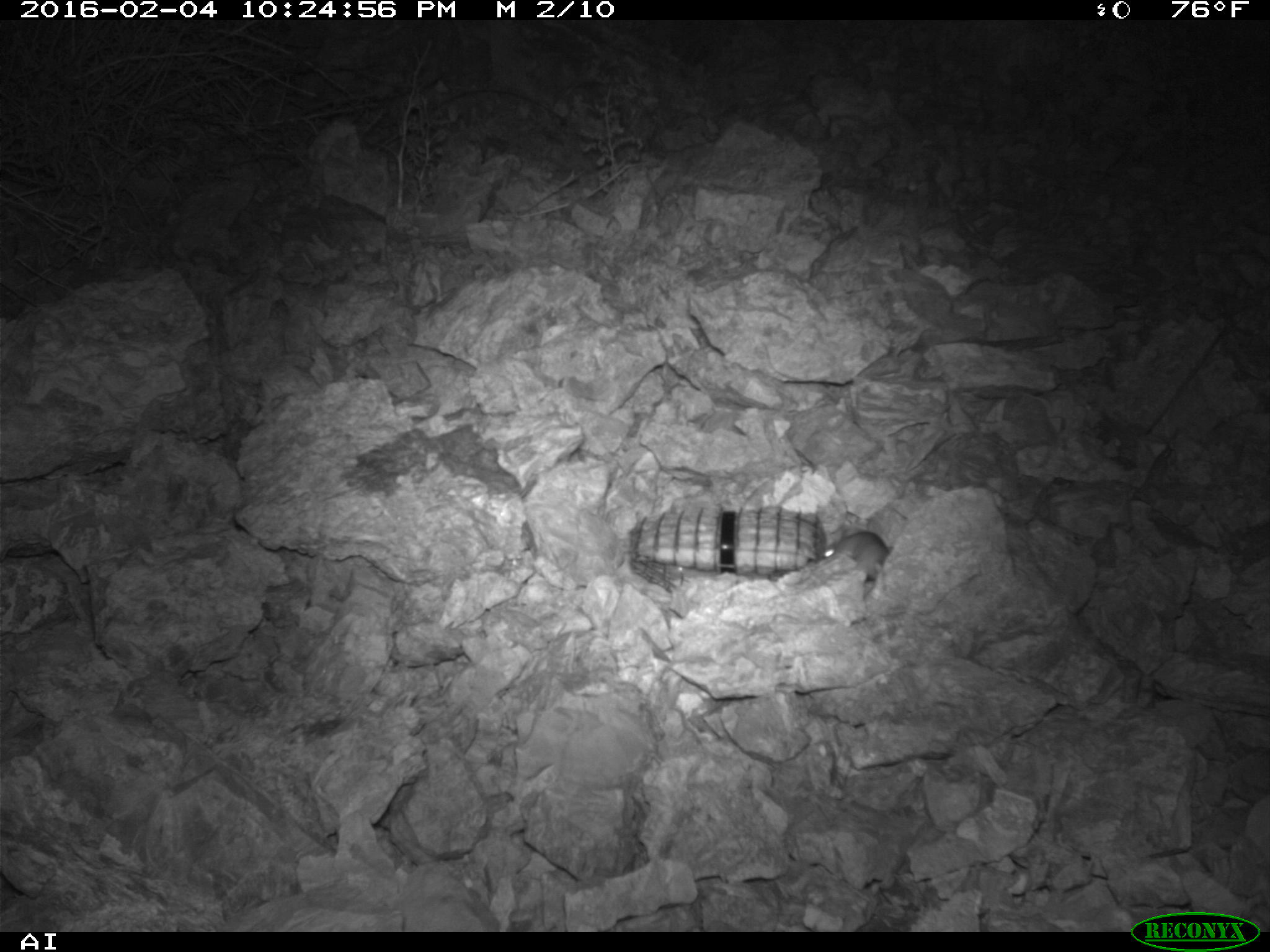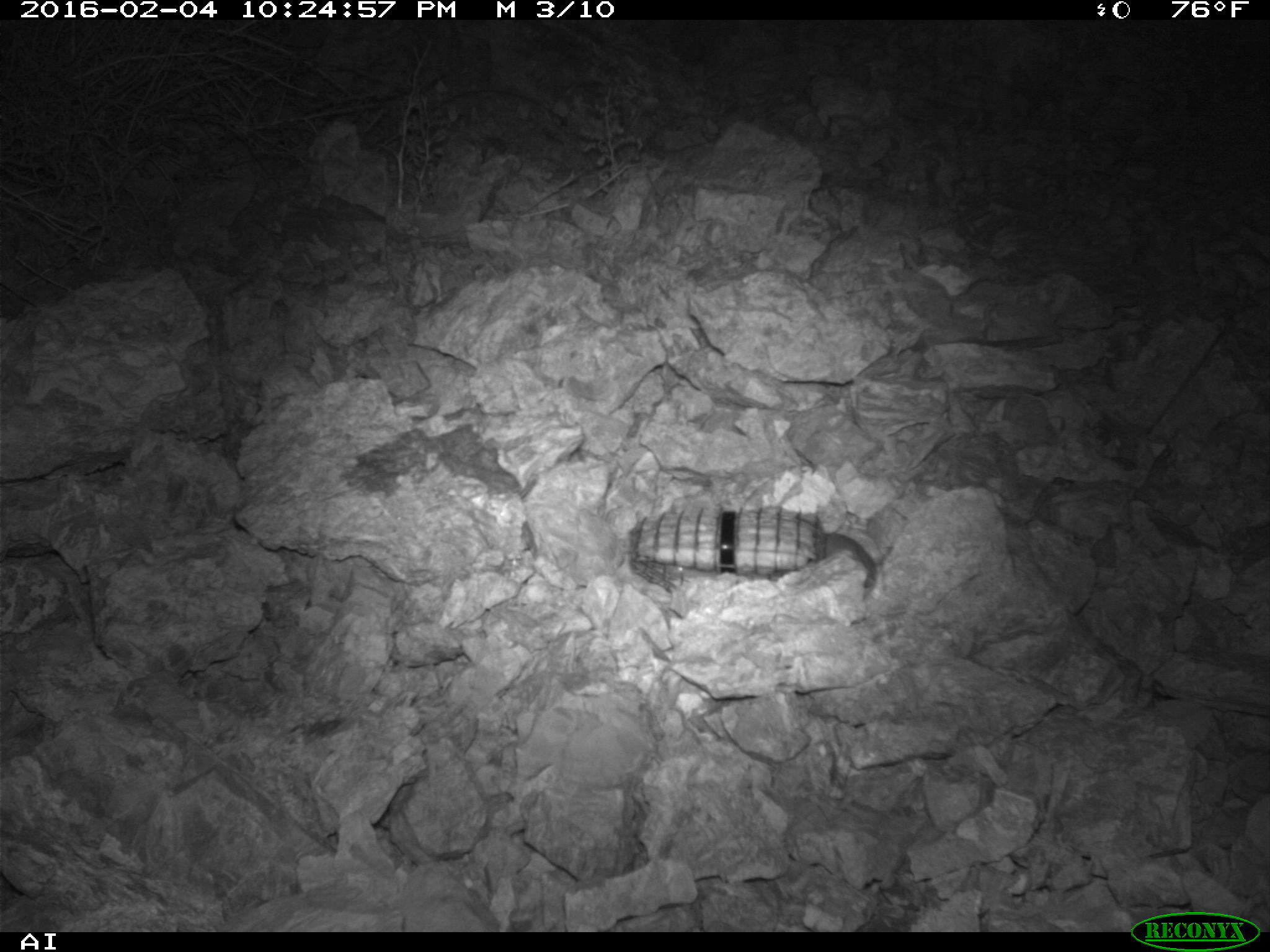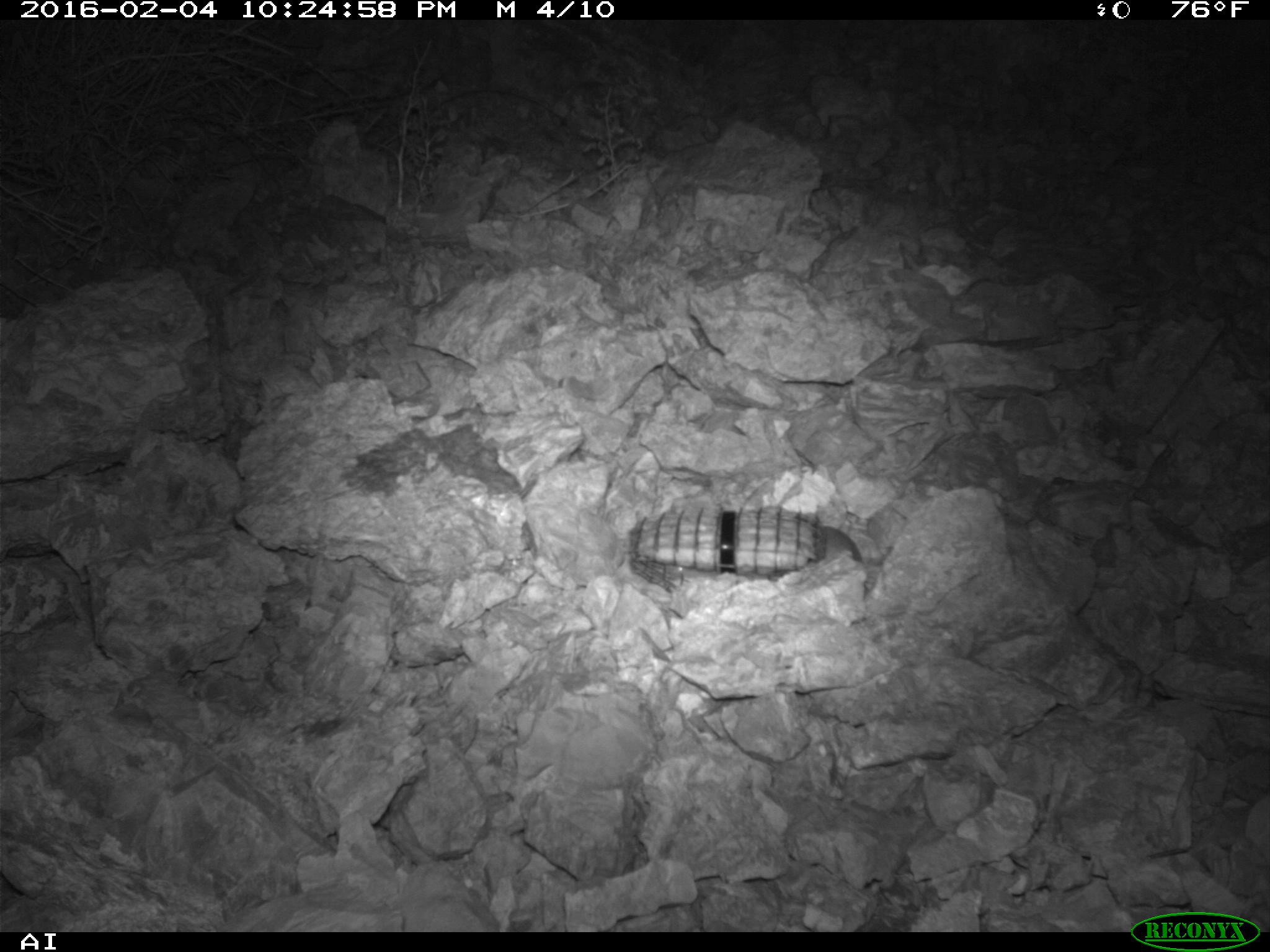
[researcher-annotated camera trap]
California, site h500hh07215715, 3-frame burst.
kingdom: Animalia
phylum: Chordata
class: Mammalia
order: Rodentia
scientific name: Rodentia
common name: rodent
Rodent (Rodentia).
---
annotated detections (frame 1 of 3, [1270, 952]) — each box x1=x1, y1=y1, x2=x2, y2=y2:
rodent: x1=820, y1=531, x2=890, y2=581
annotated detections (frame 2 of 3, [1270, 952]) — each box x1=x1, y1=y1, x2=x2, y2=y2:
rodent: x1=819, y1=527, x2=877, y2=597